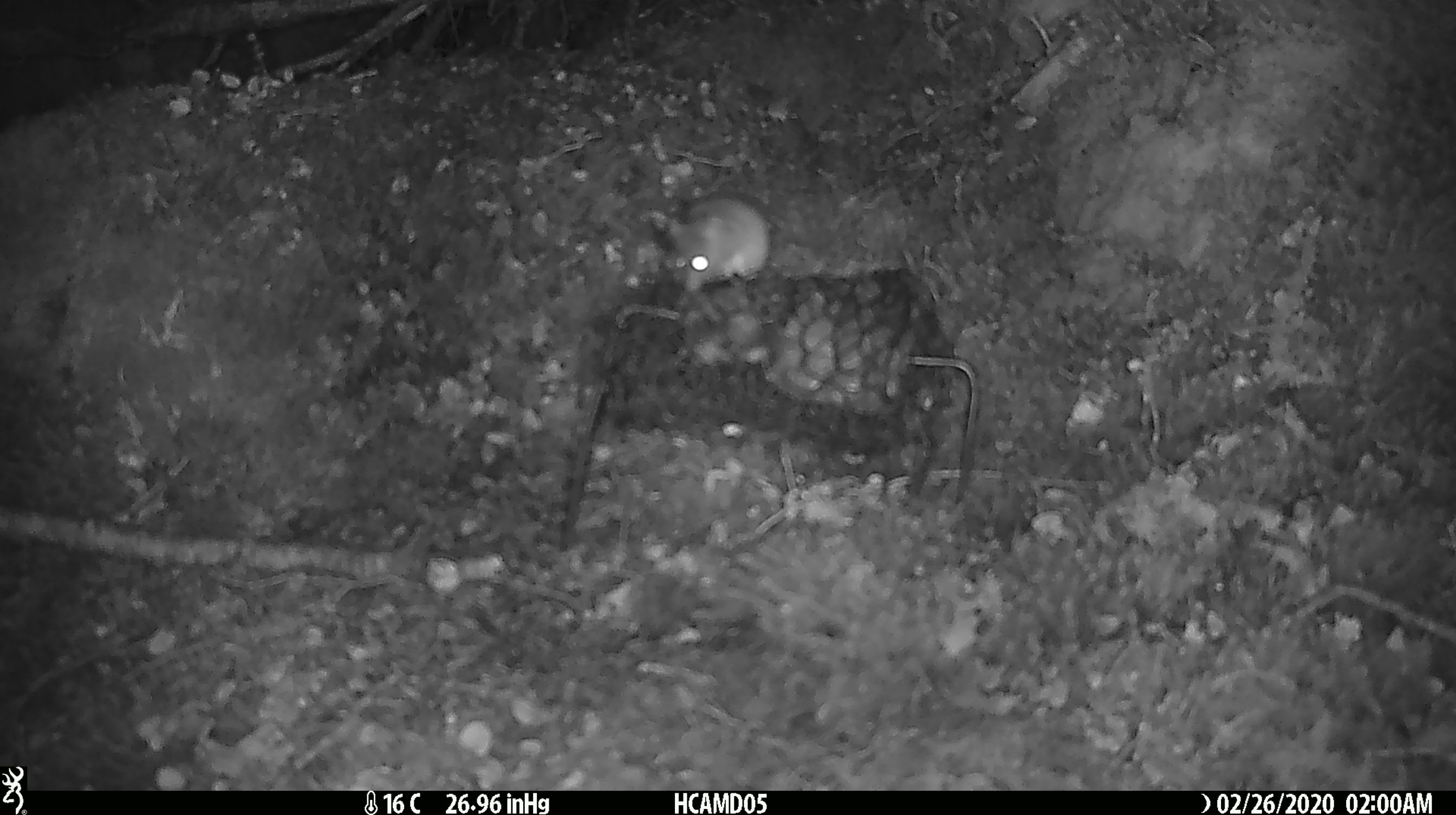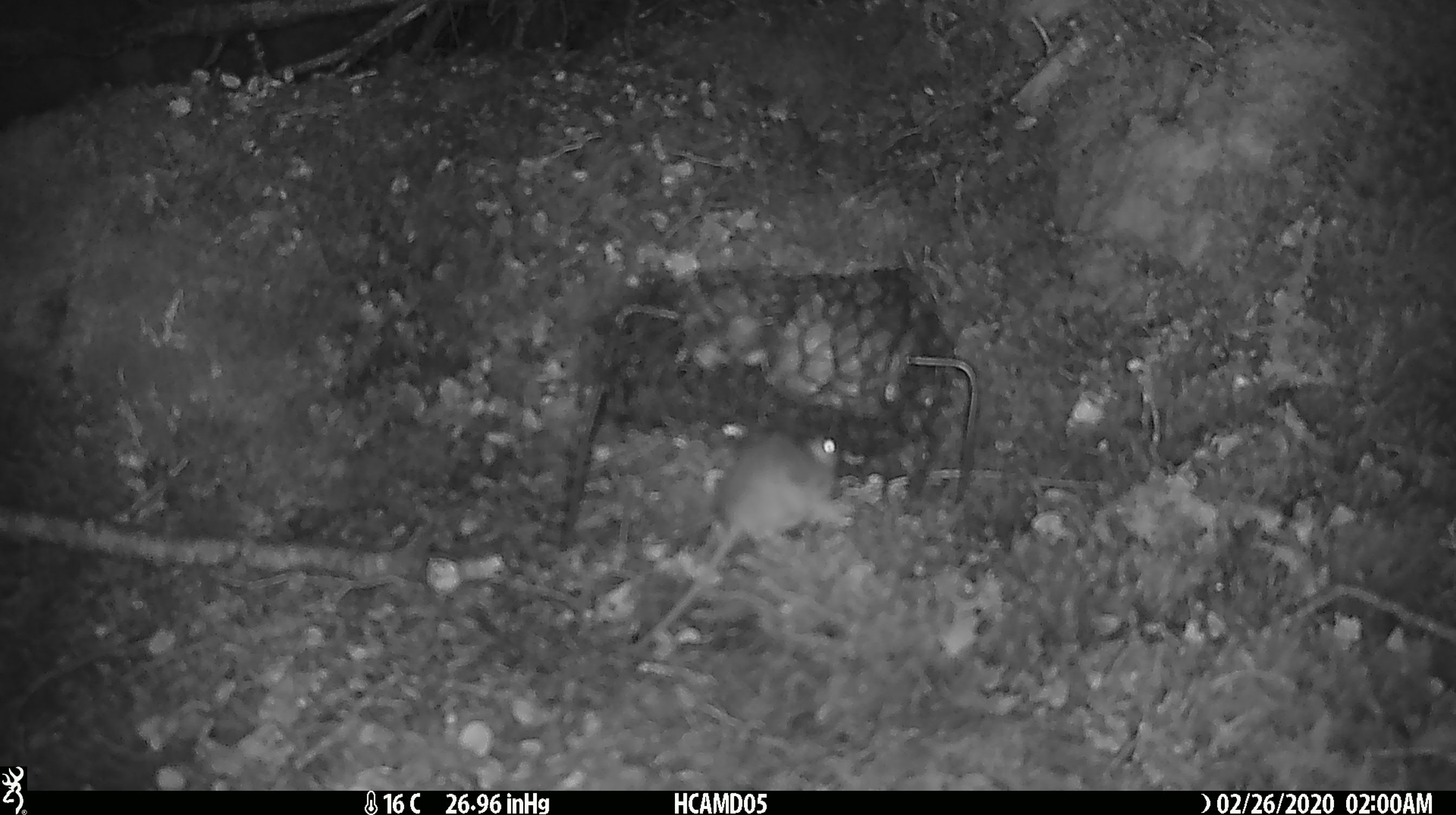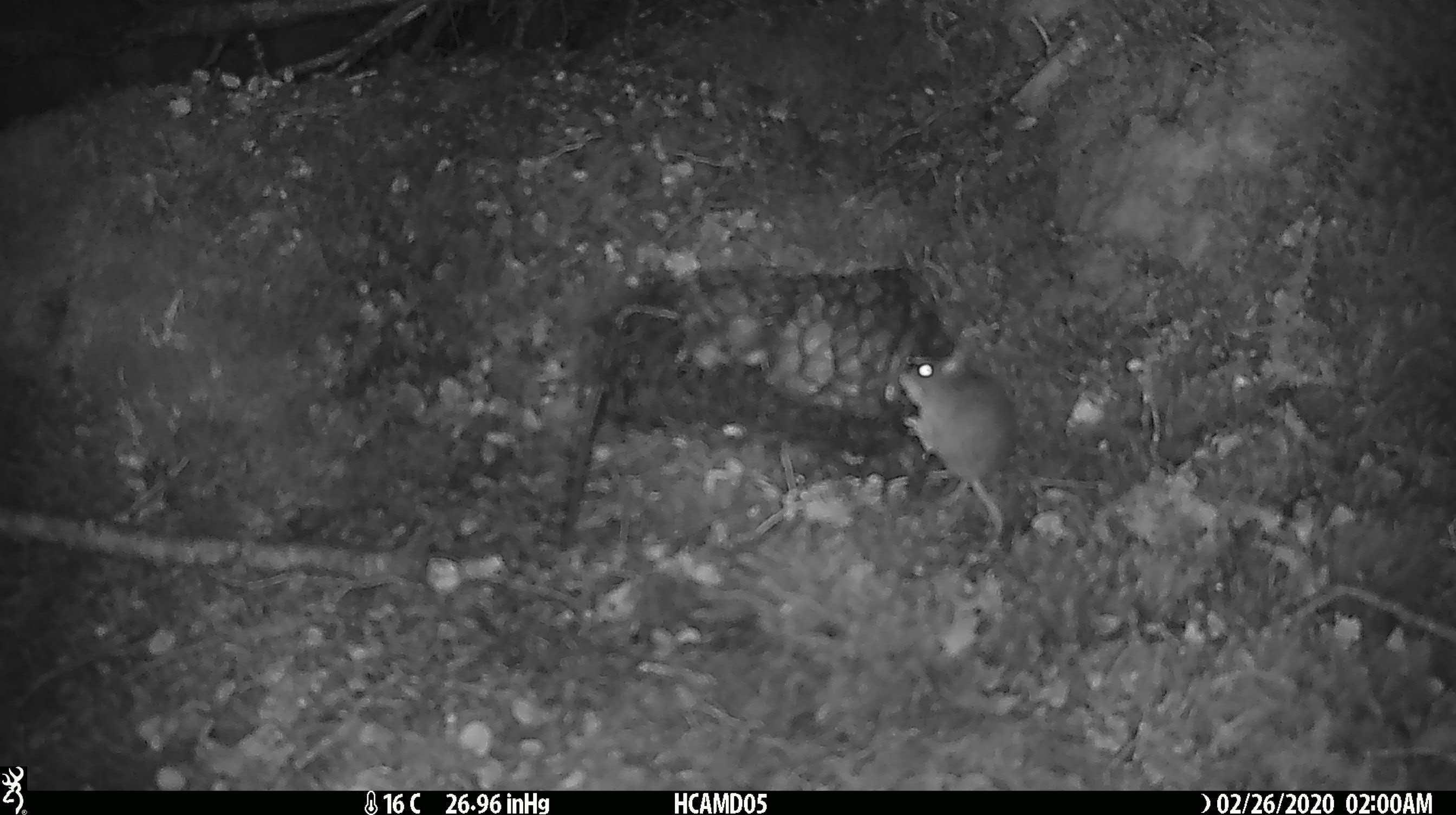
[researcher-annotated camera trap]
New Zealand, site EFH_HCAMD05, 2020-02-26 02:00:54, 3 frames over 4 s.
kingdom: Animalia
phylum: Chordata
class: Mammalia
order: Rodentia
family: Muridae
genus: Mus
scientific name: Mus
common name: mouse